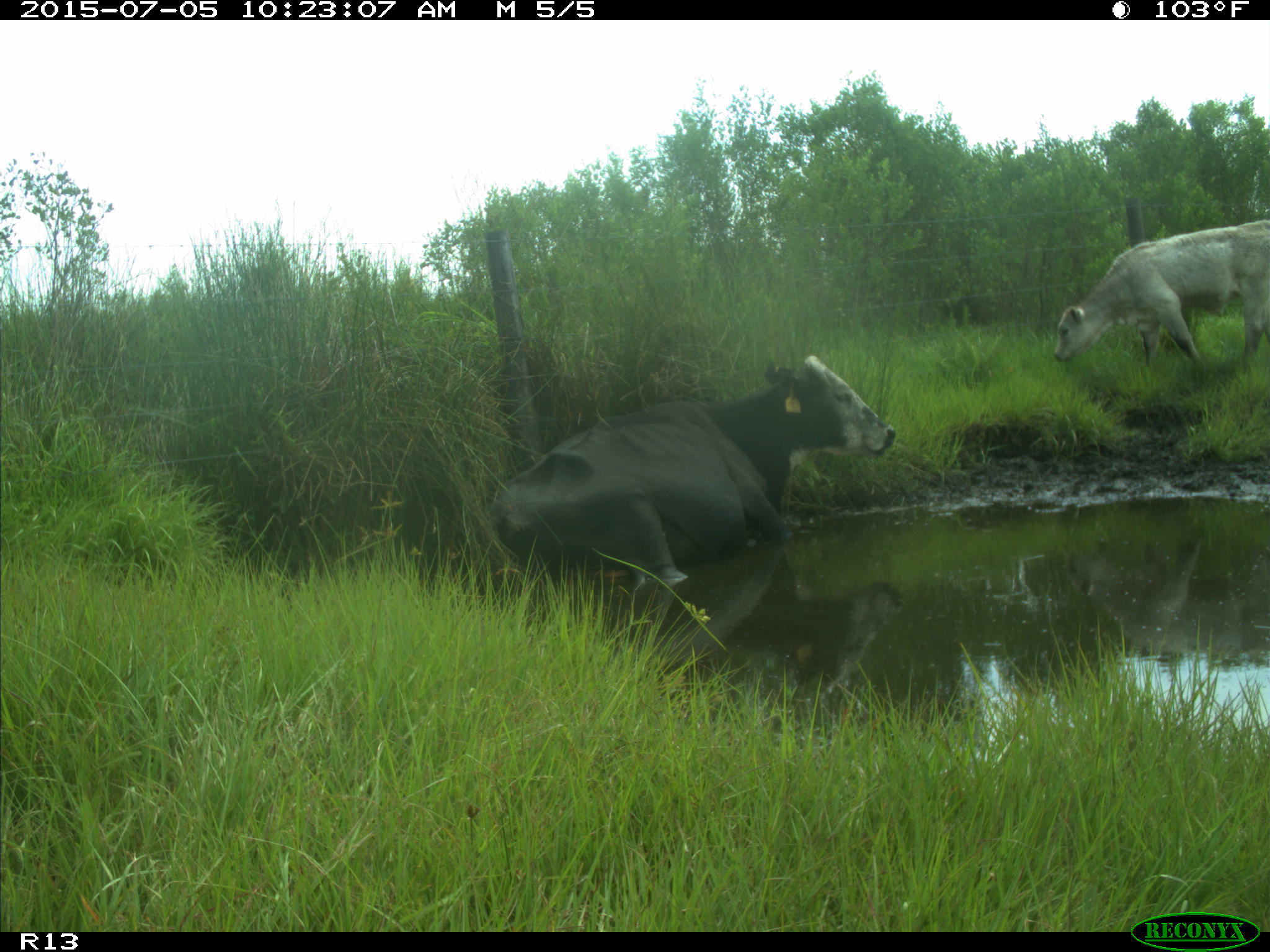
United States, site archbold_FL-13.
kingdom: Animalia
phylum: Chordata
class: Mammalia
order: Artiodactyla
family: Bovidae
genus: Bos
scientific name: Bos taurus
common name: domestic cow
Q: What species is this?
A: Bos taurus (domestic cow).